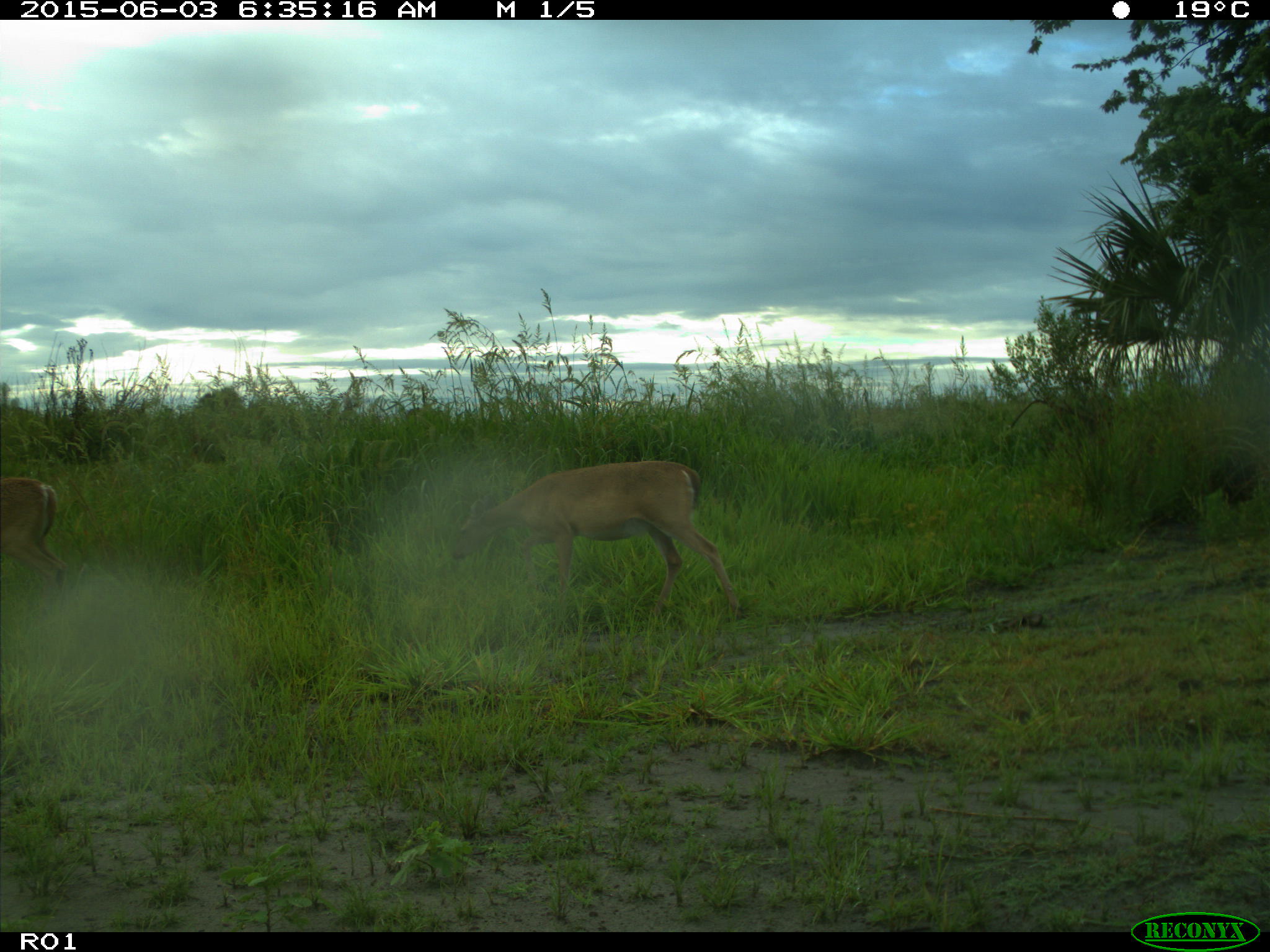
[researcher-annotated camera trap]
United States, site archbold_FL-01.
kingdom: Animalia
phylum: Chordata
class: Mammalia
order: Artiodactyla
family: Cervidae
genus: Odocoileus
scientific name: Odocoileus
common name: deer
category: unidentified deer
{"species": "unidentified deer (deer) (Odocoileus)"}